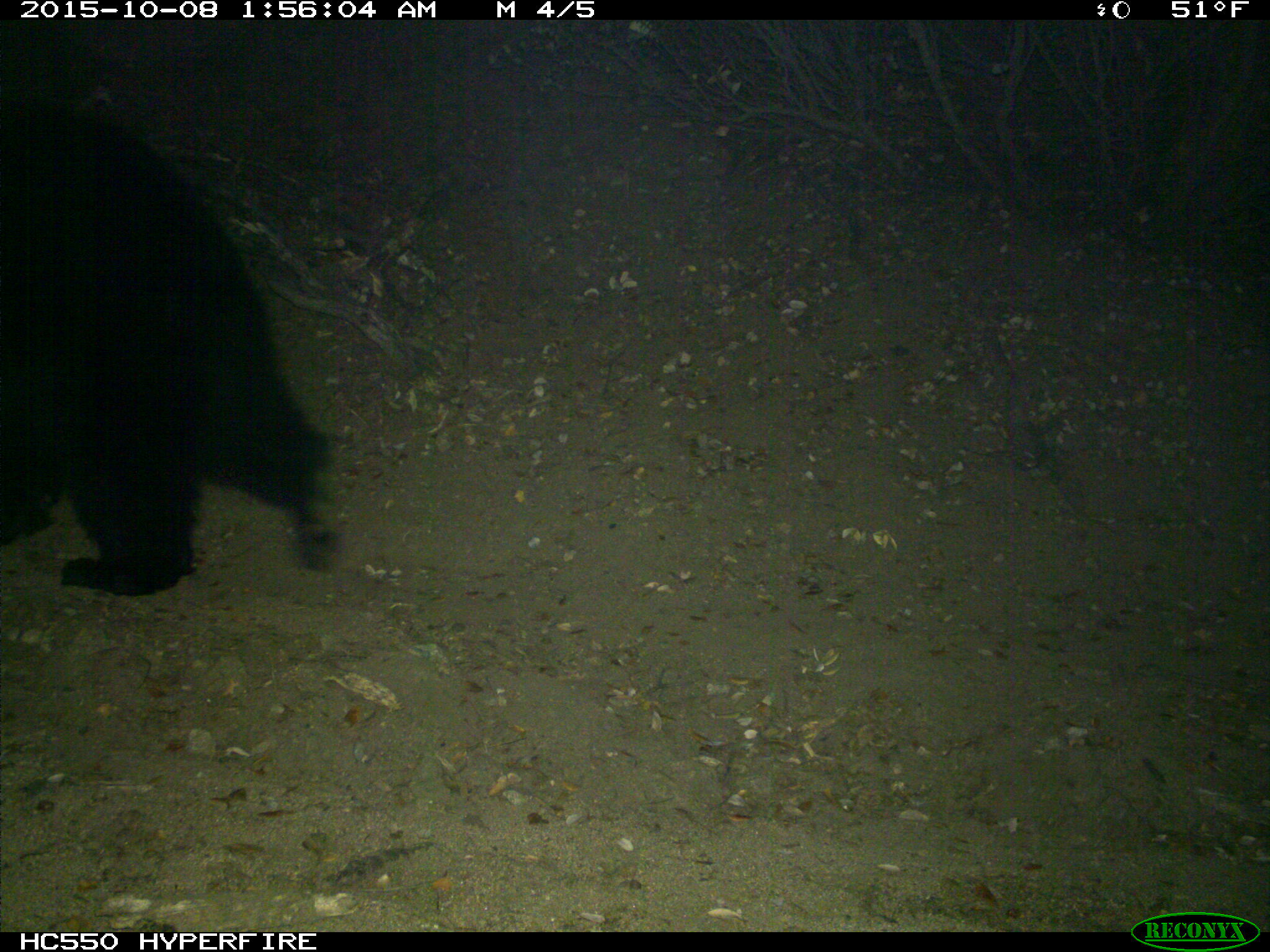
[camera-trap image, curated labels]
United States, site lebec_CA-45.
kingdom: Animalia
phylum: Chordata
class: Mammalia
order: Carnivora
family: Ursidae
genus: Ursus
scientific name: Ursus americanus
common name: american black bear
Ursus americanus (american black bear).